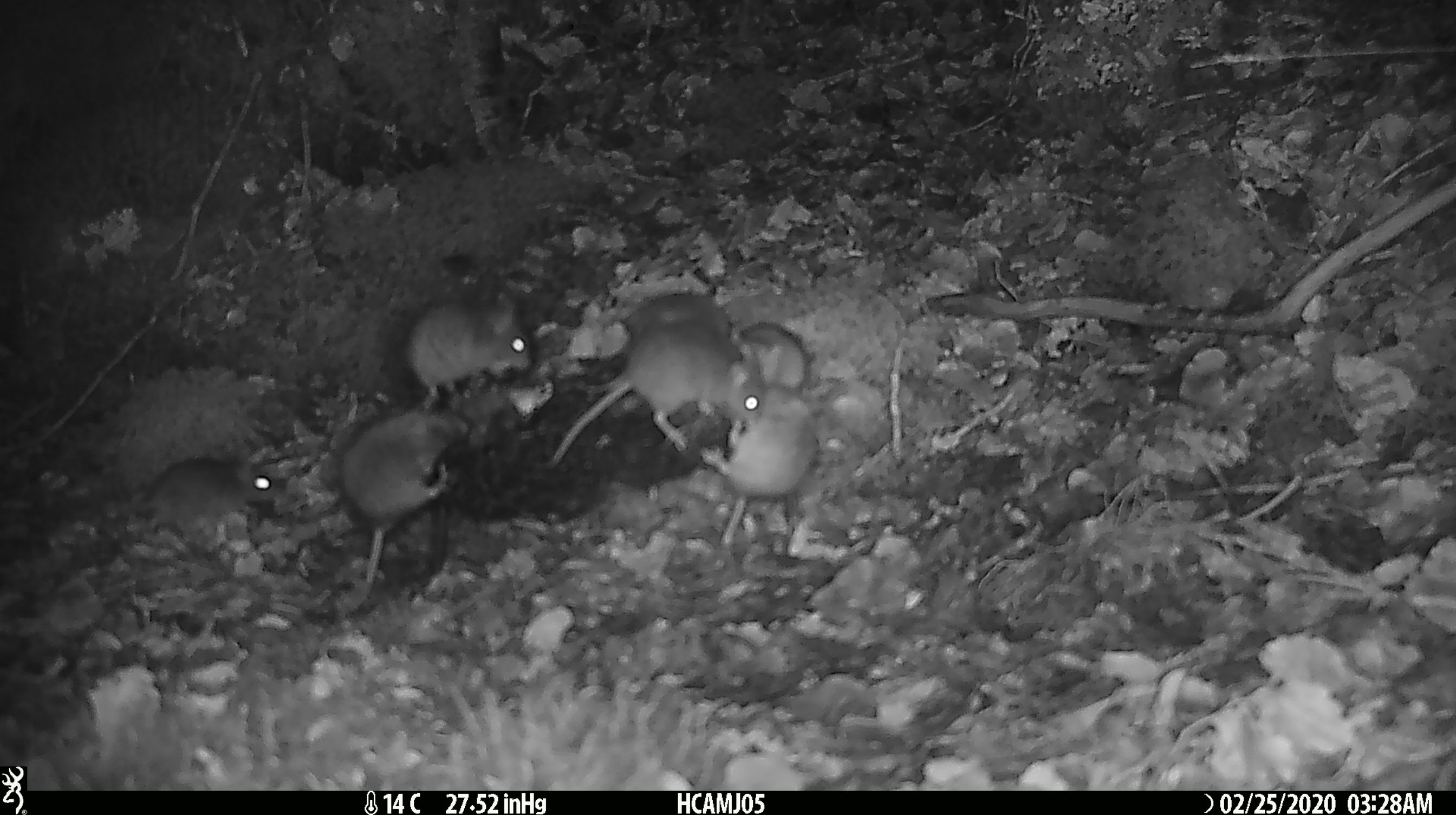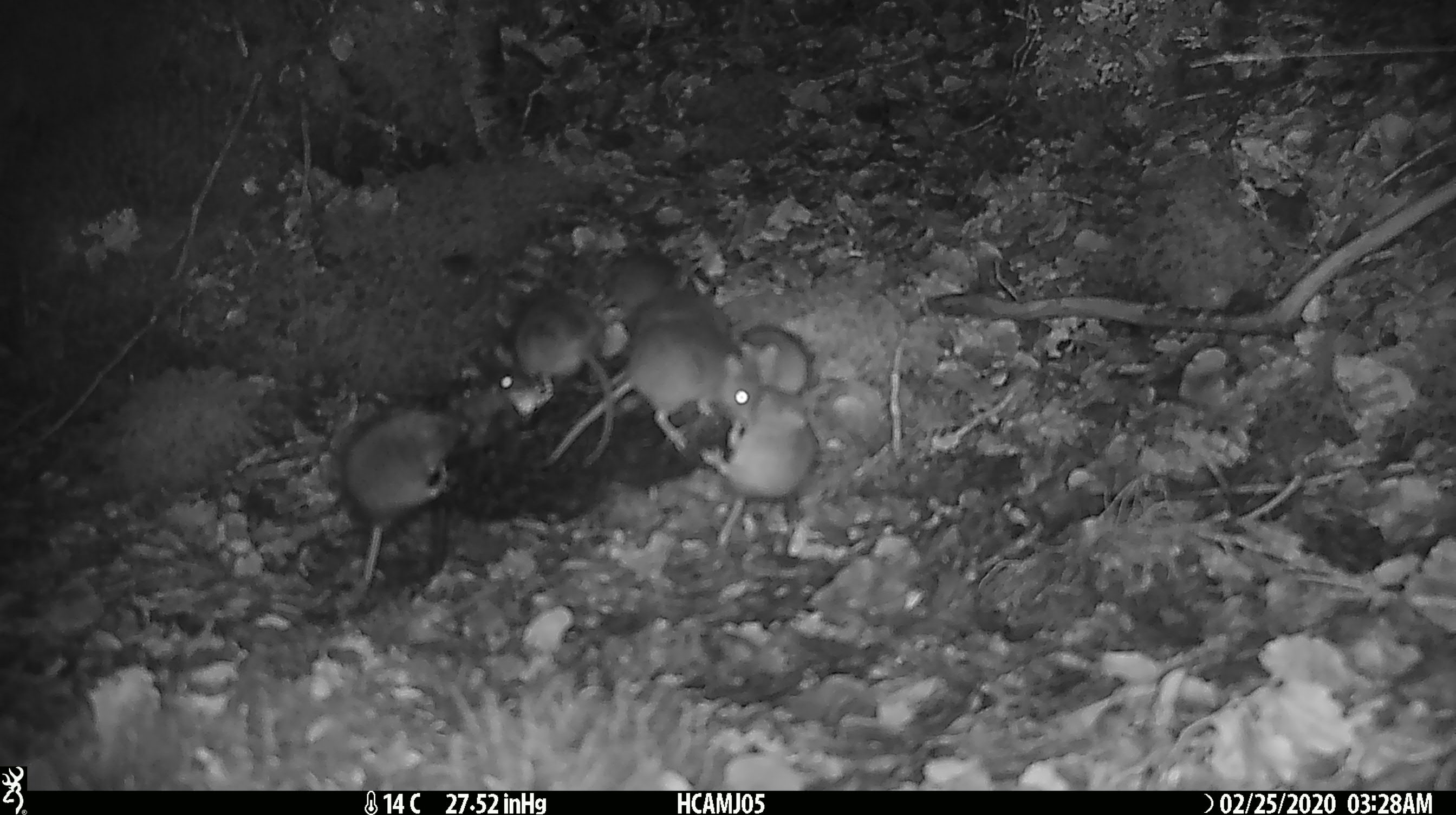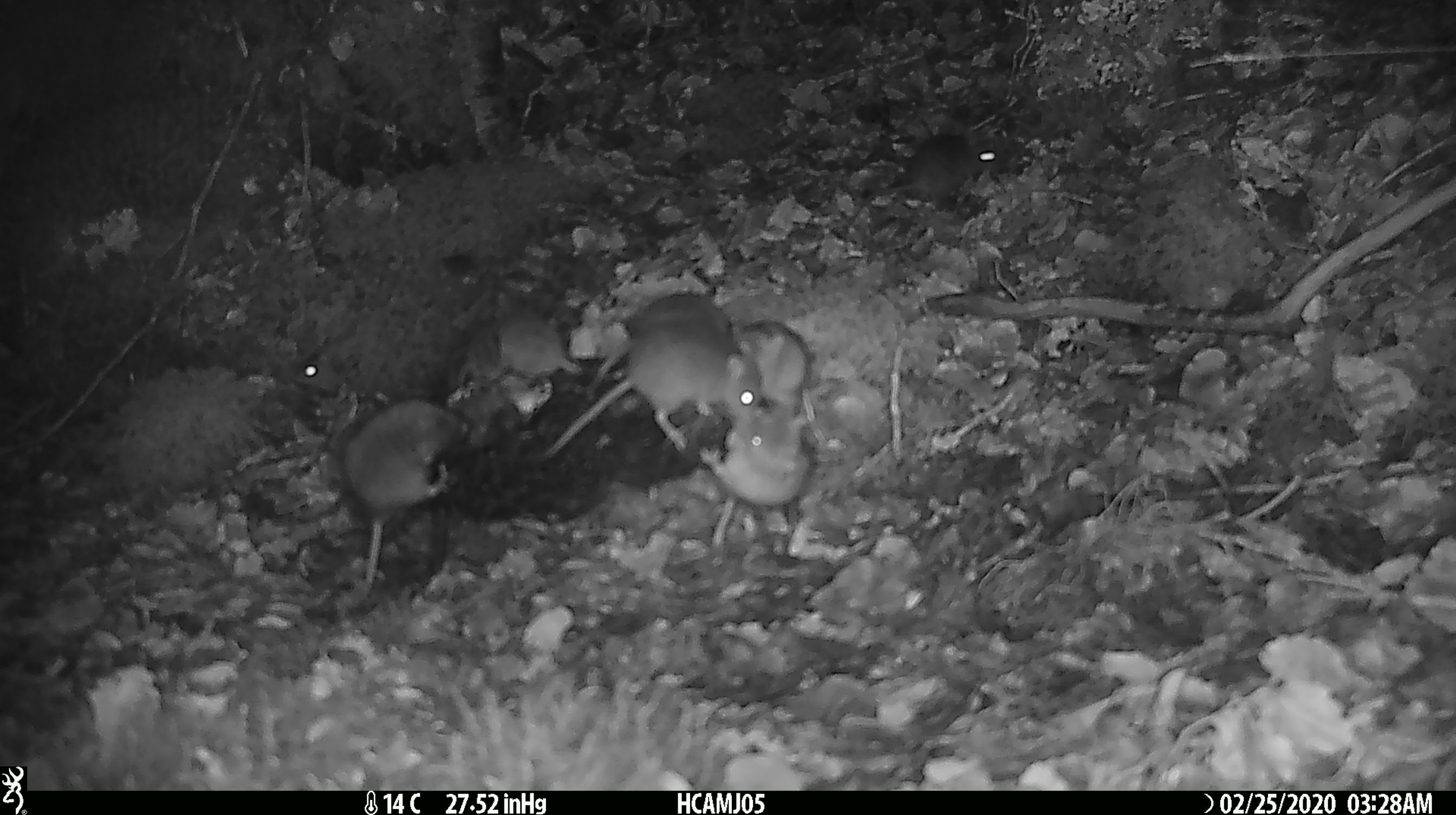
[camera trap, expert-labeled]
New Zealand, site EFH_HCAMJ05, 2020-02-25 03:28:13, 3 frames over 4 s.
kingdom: Animalia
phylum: Chordata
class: Mammalia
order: Rodentia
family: Muridae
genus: Mus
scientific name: Mus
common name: mouse